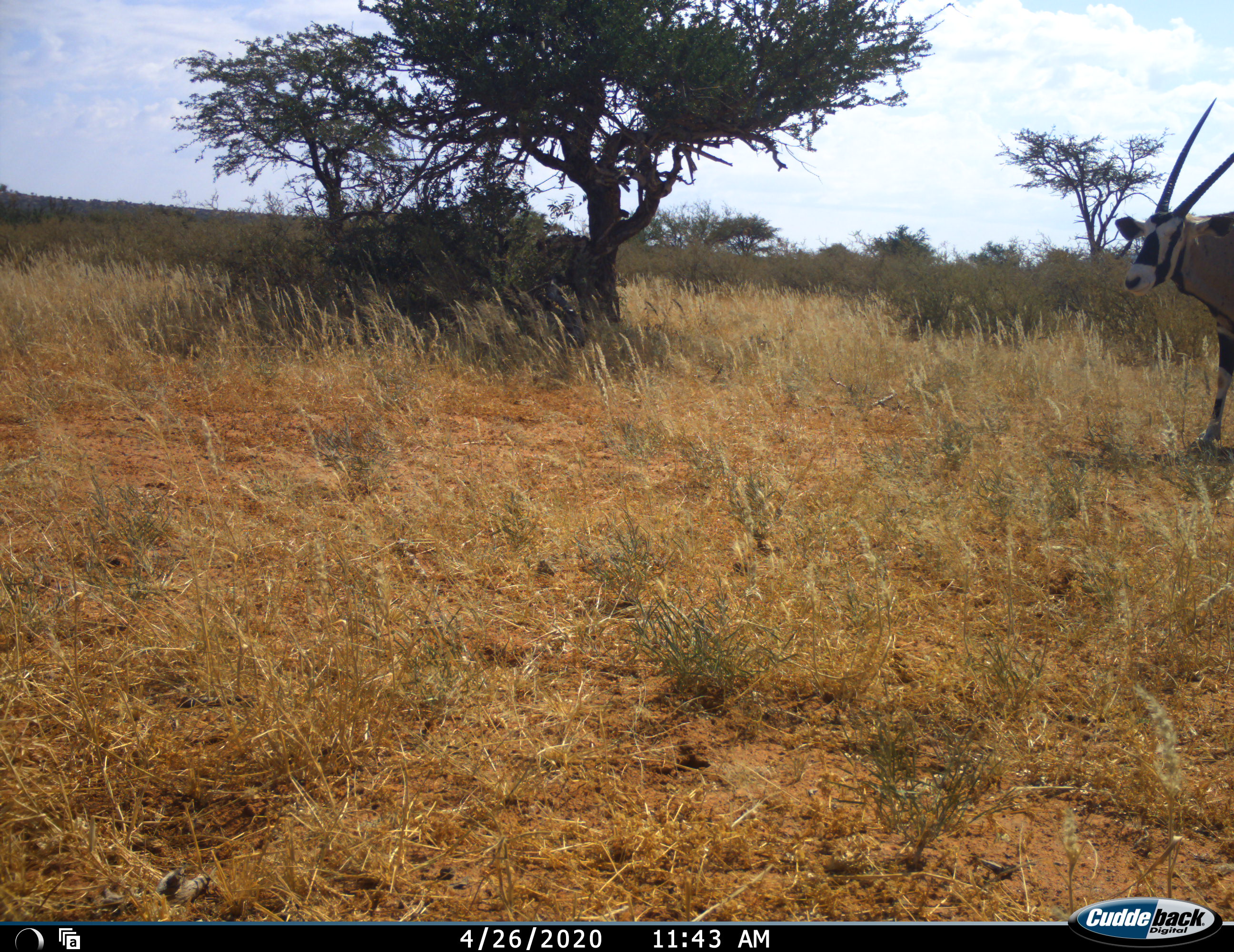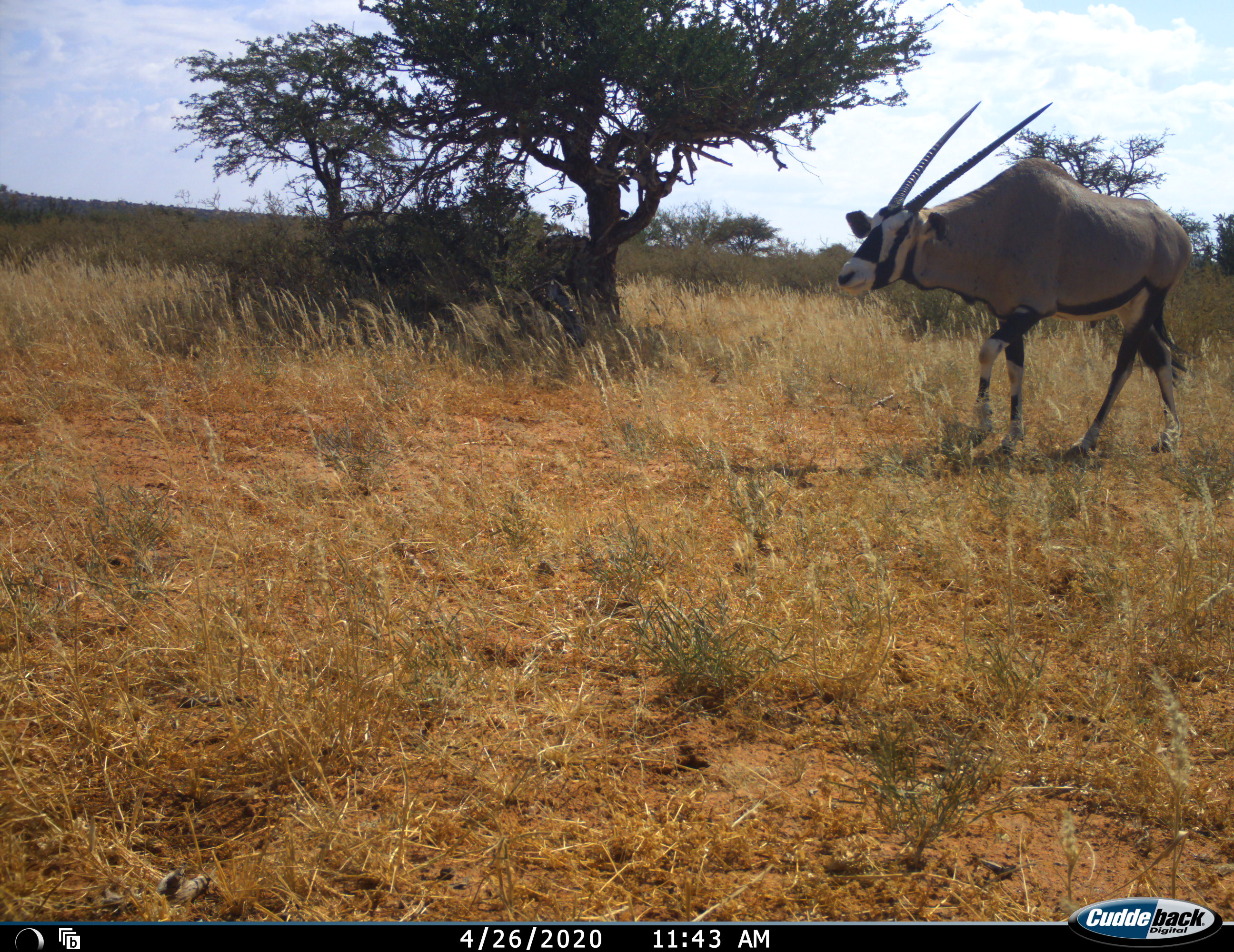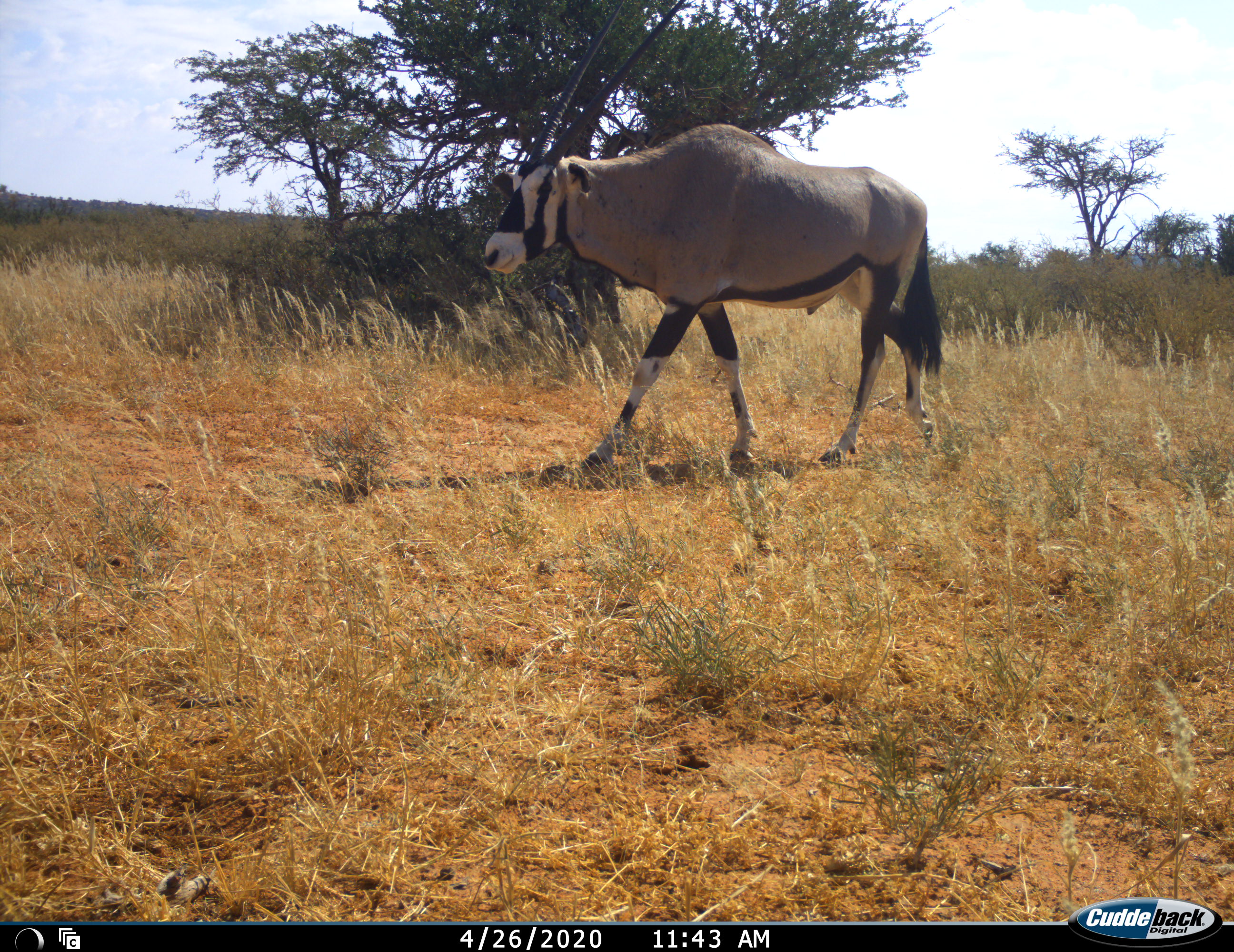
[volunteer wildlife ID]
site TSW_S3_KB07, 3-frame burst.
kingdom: Animalia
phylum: Chordata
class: Mammalia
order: Artiodactyla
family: Bovidae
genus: Oryx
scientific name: Oryx gazella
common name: gemsbok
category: oryx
Oryx (gemsbok) (Oryx gazella), count 1. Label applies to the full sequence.